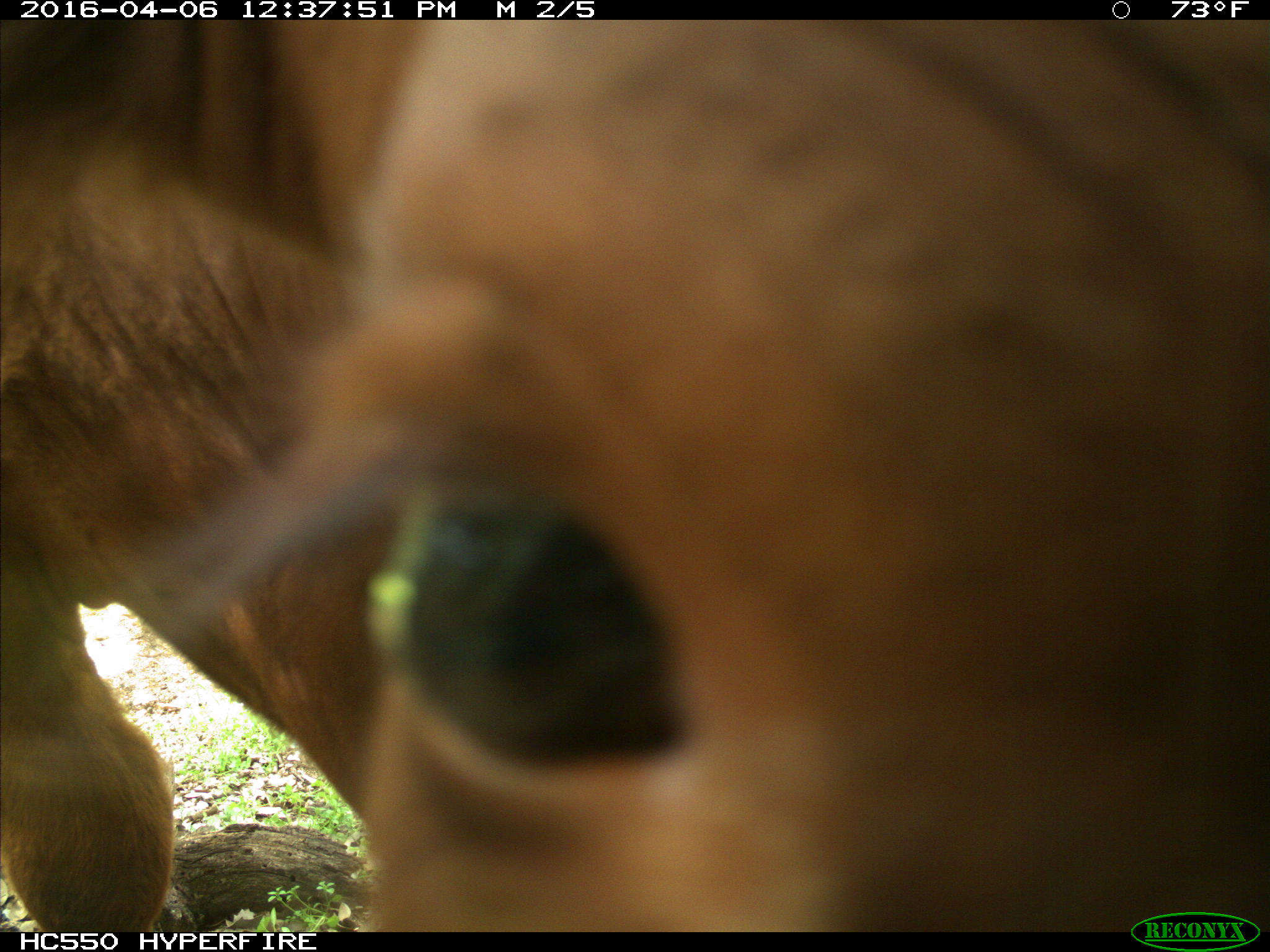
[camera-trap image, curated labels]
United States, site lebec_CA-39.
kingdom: Animalia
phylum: Chordata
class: Mammalia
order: Artiodactyla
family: Bovidae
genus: Bos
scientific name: Bos taurus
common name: domestic cow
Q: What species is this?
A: Bos taurus (domestic cow).